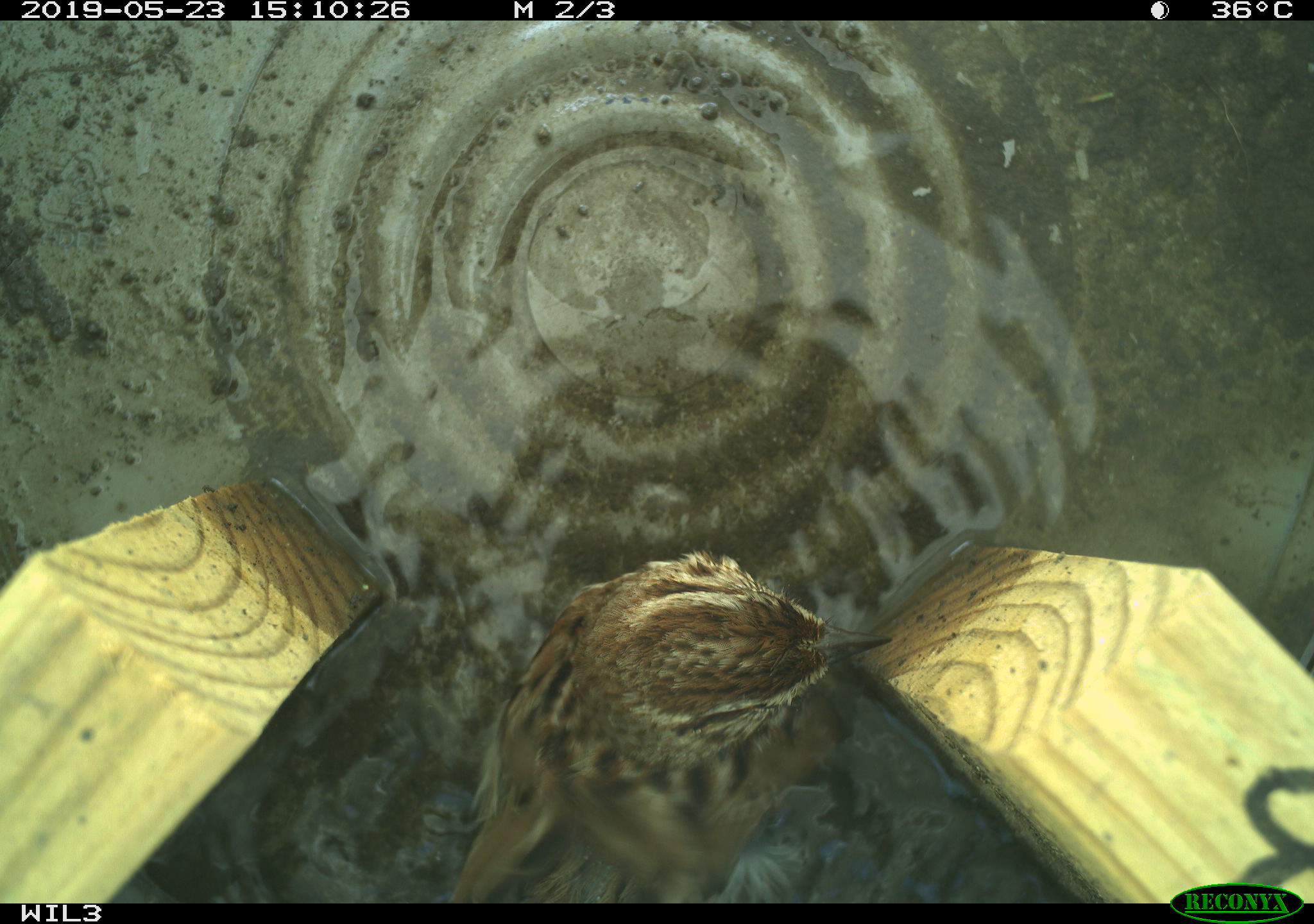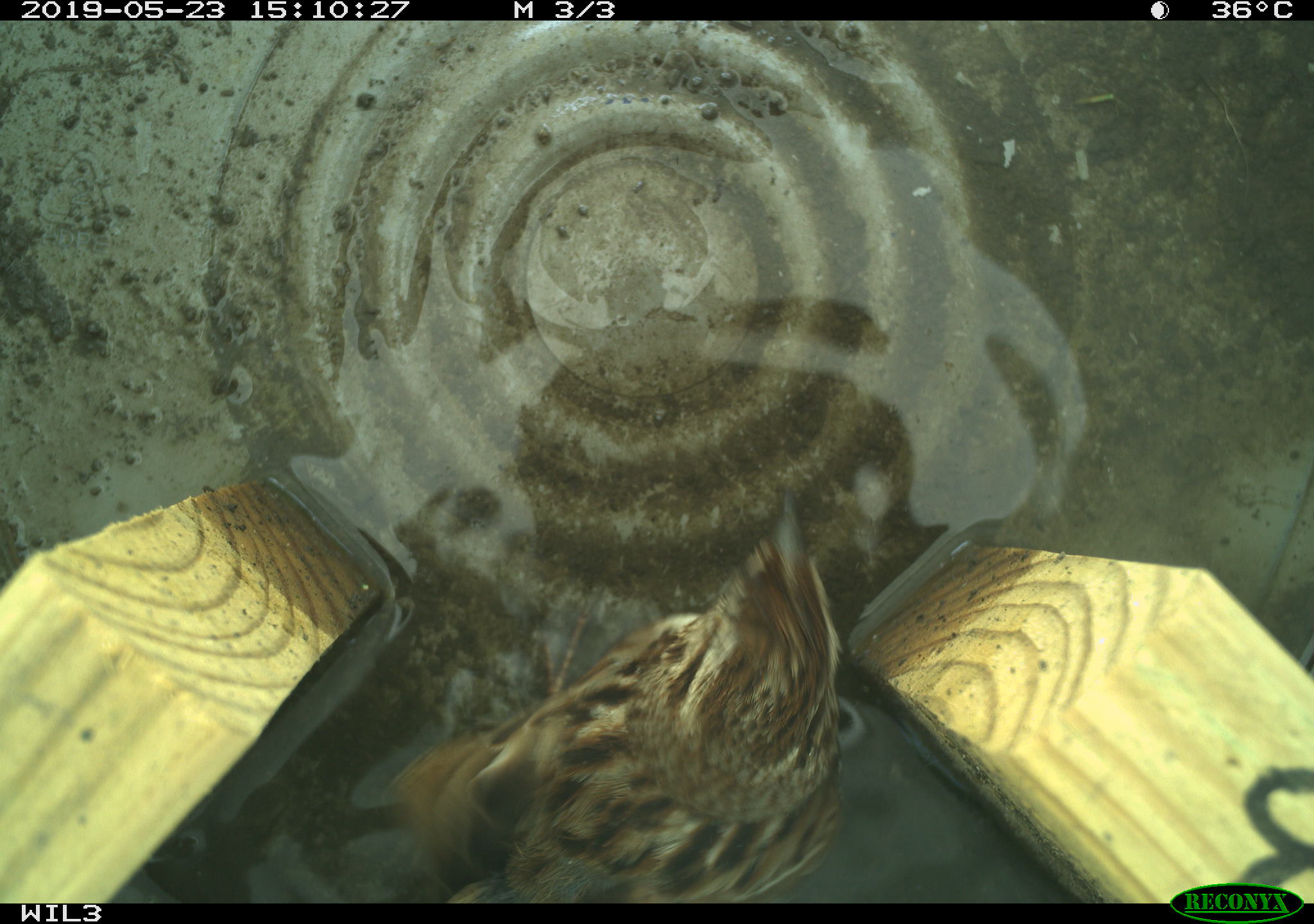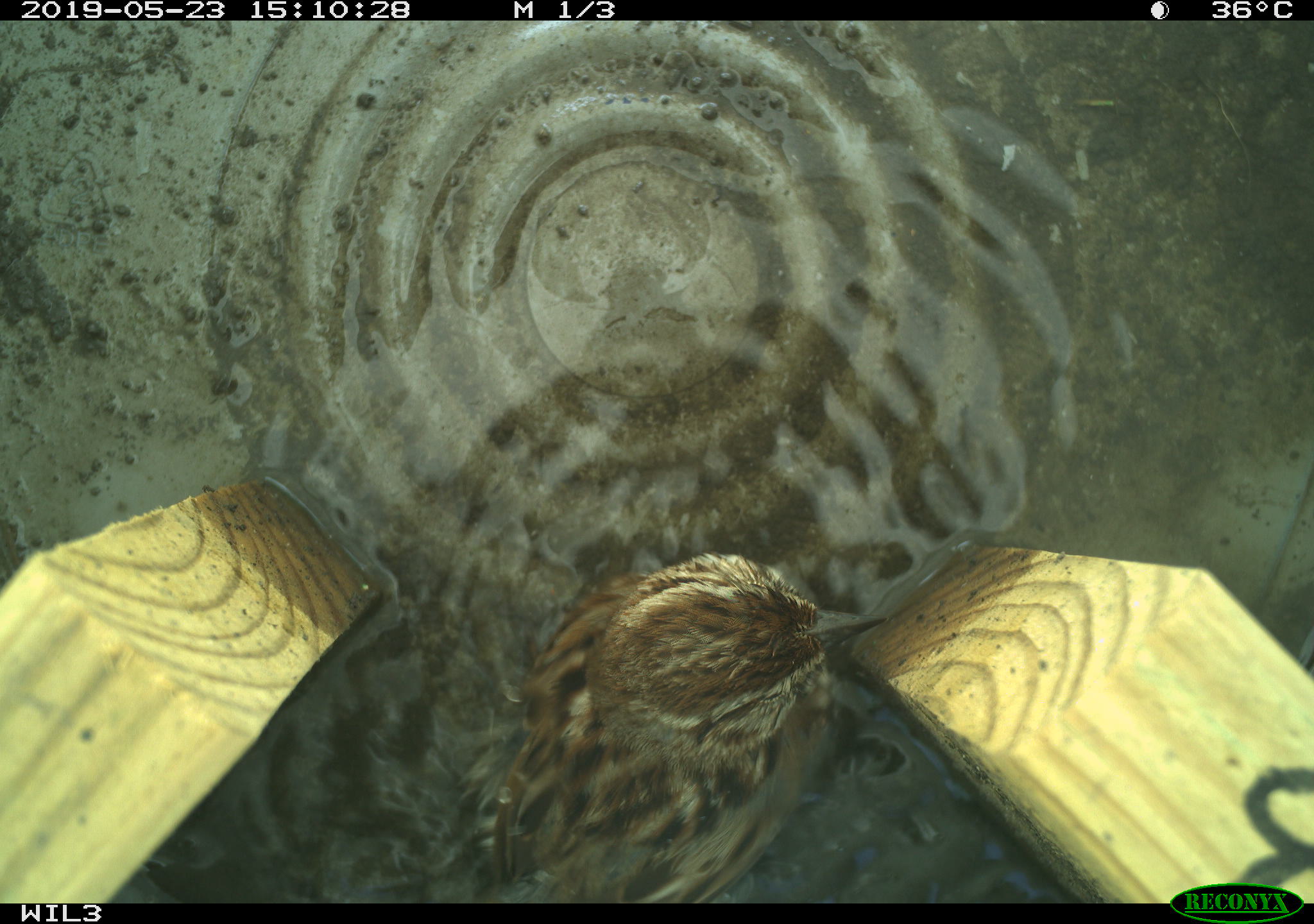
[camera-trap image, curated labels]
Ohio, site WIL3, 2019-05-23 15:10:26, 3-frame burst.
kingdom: Animalia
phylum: Chordata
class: Aves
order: Passeriformes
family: Passerellidae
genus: Melospiza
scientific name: Melospiza melodia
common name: song sparrow